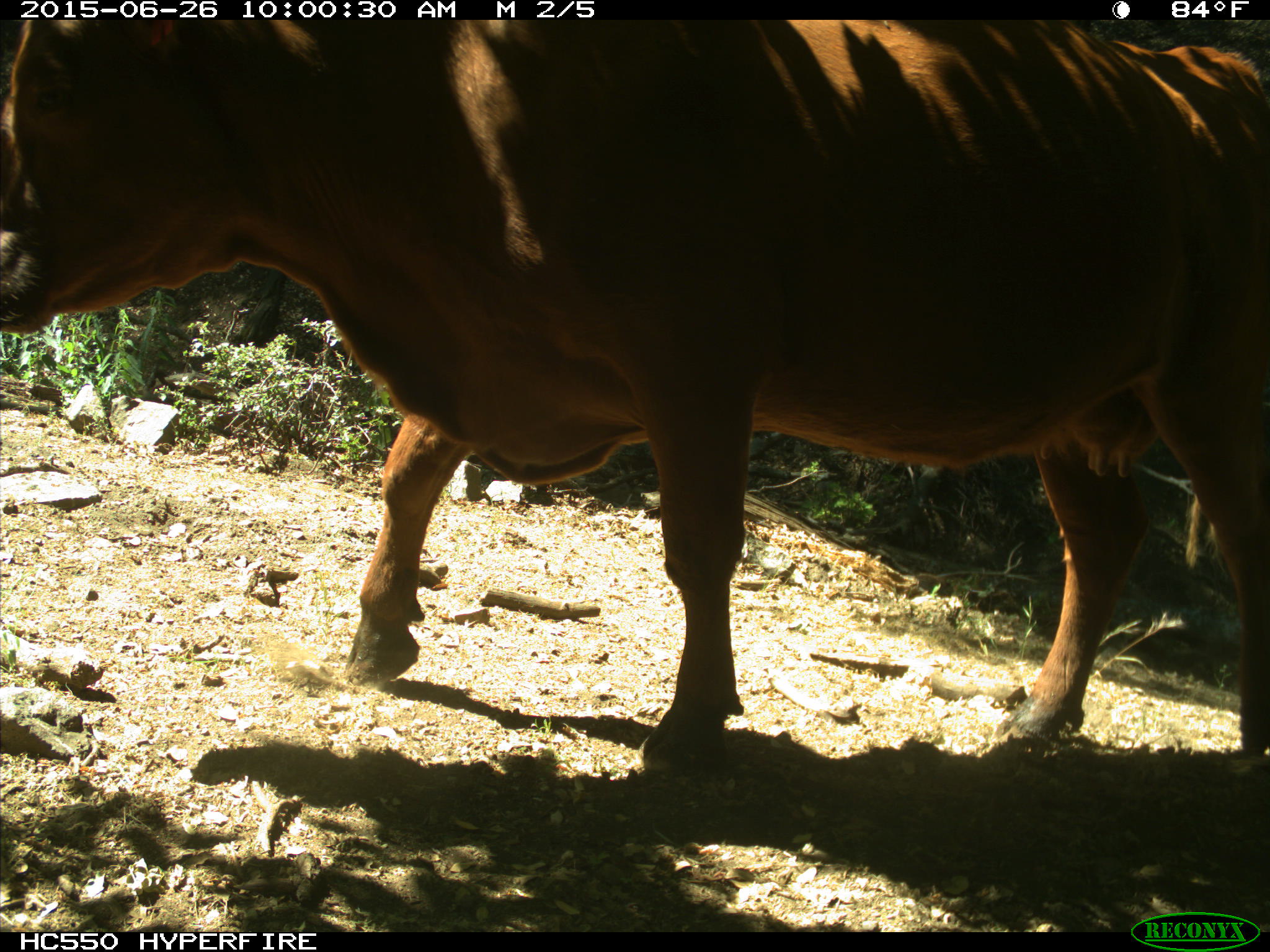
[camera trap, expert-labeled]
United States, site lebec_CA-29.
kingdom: Animalia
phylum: Chordata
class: Mammalia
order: Artiodactyla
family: Bovidae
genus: Bos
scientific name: Bos taurus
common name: domestic cow